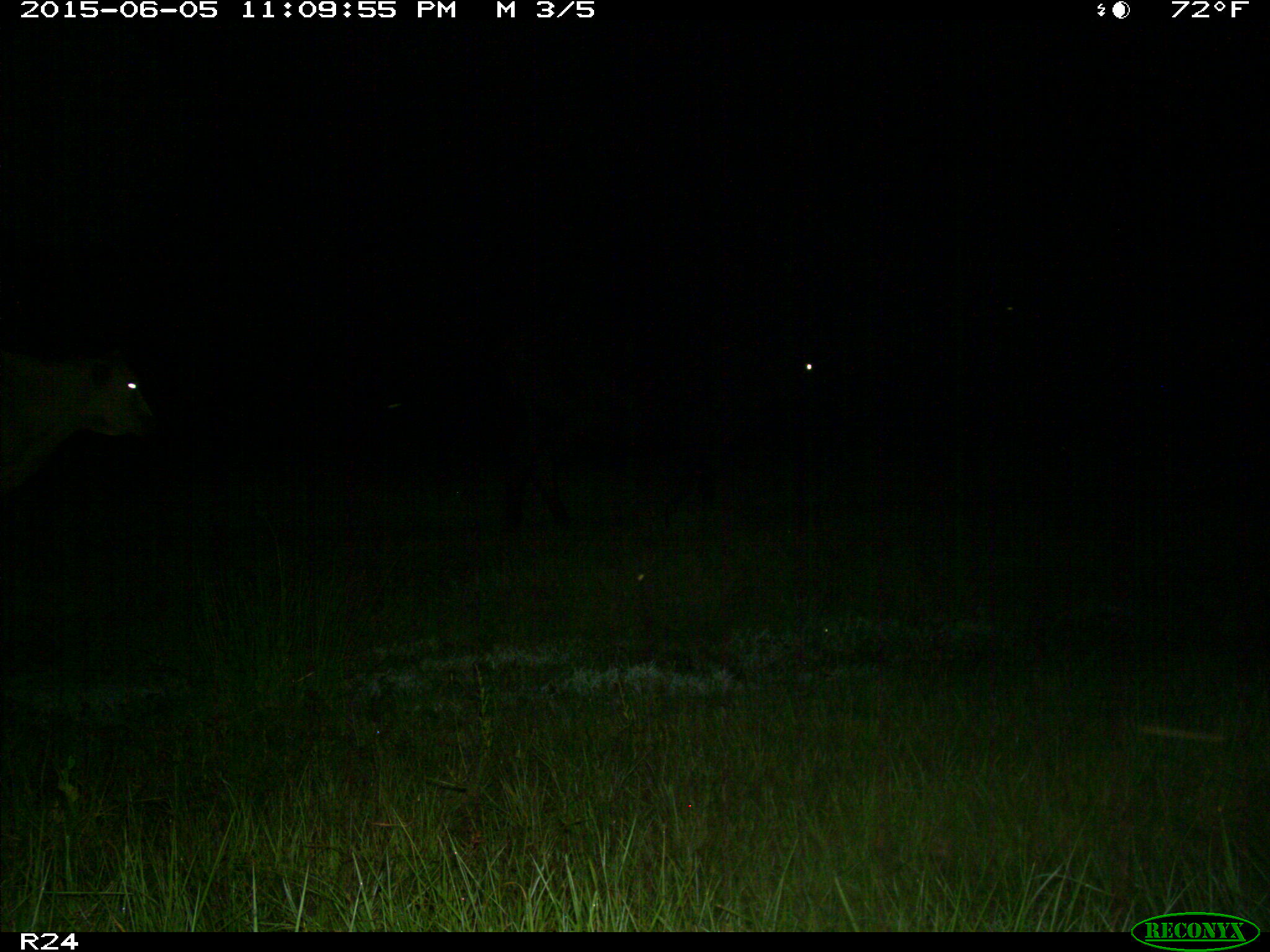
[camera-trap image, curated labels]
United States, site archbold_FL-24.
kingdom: Animalia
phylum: Chordata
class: Mammalia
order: Artiodactyla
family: Bovidae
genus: Bos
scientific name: Bos taurus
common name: domestic cow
Bos taurus (domestic cow).